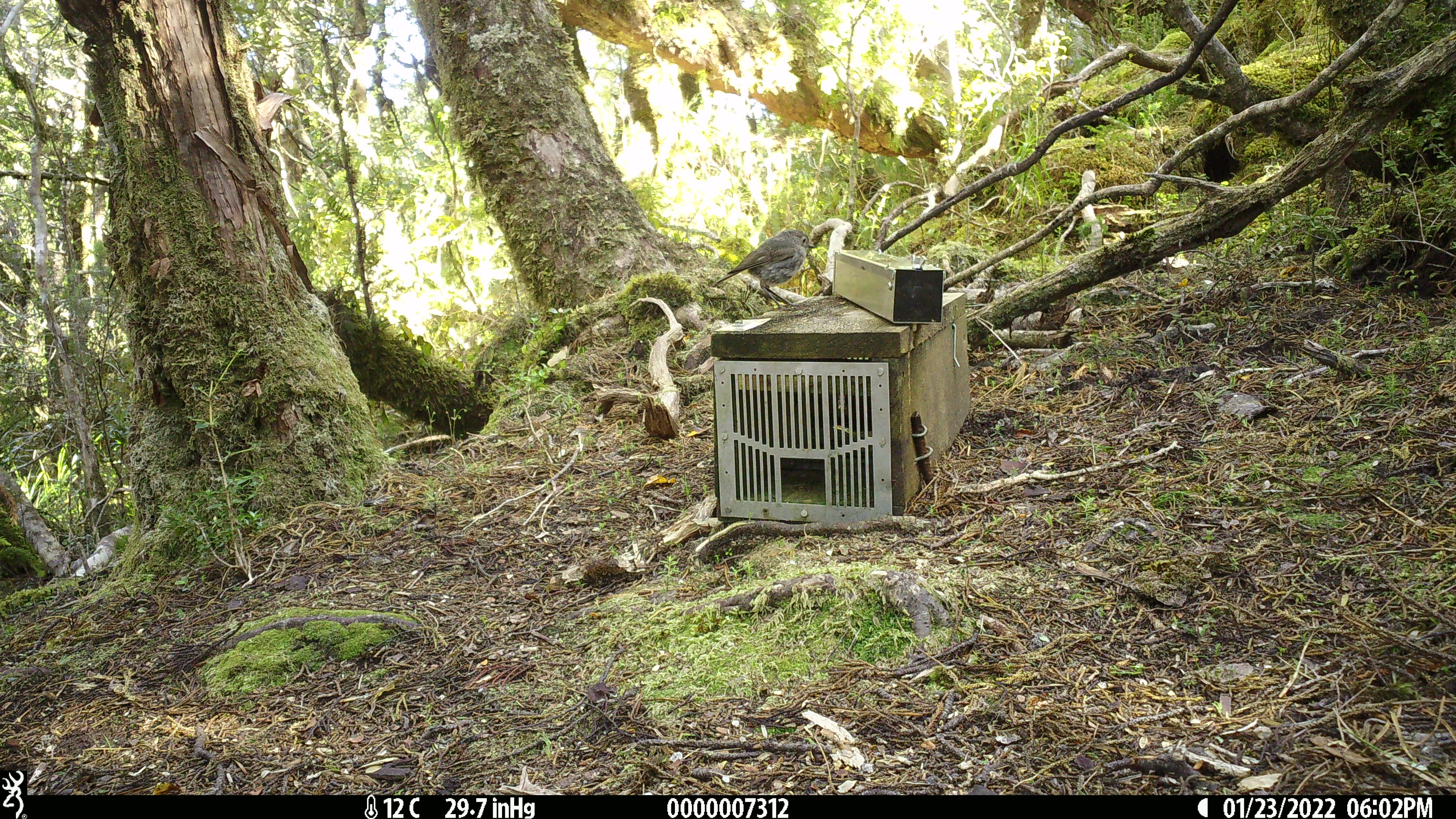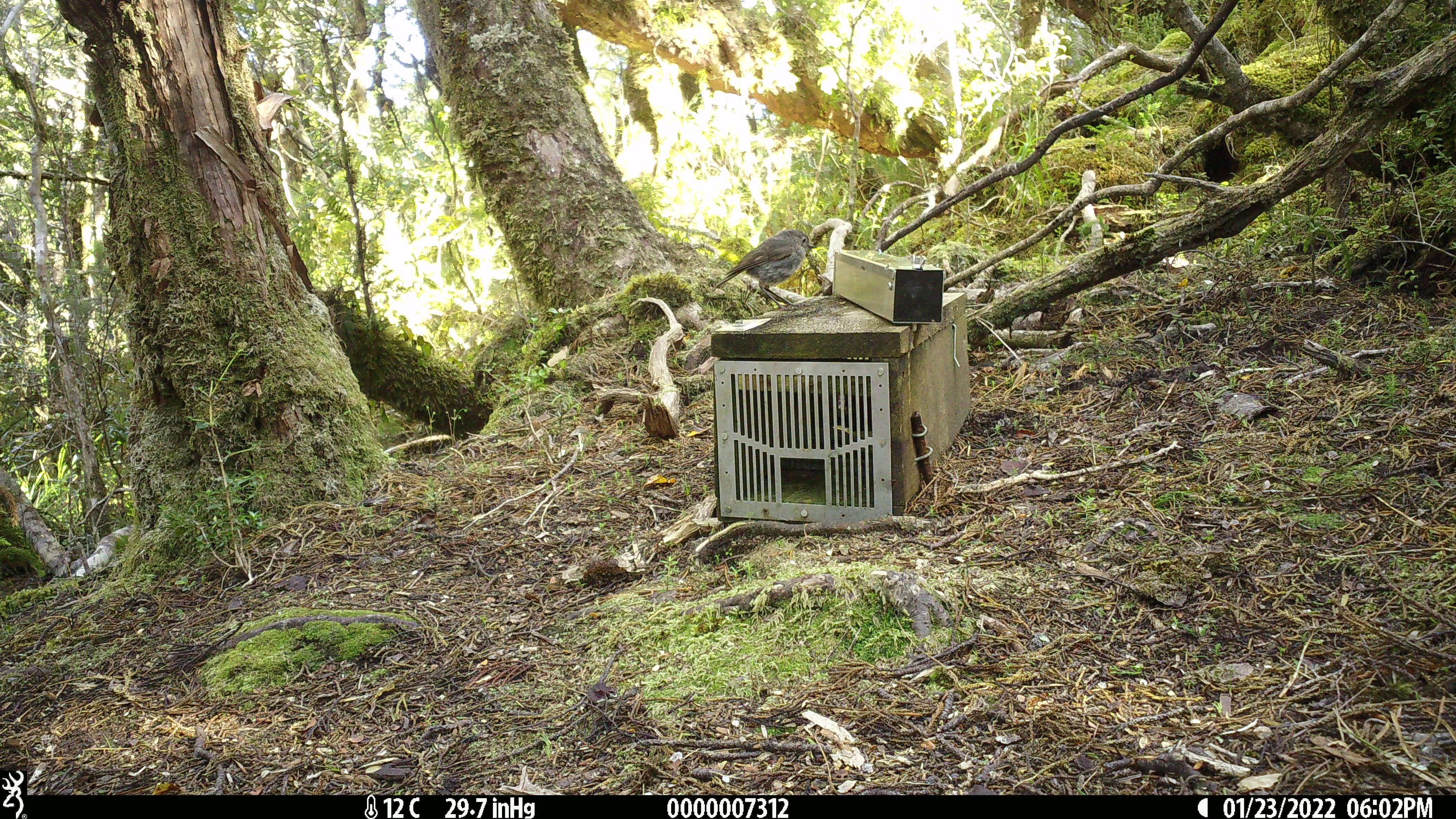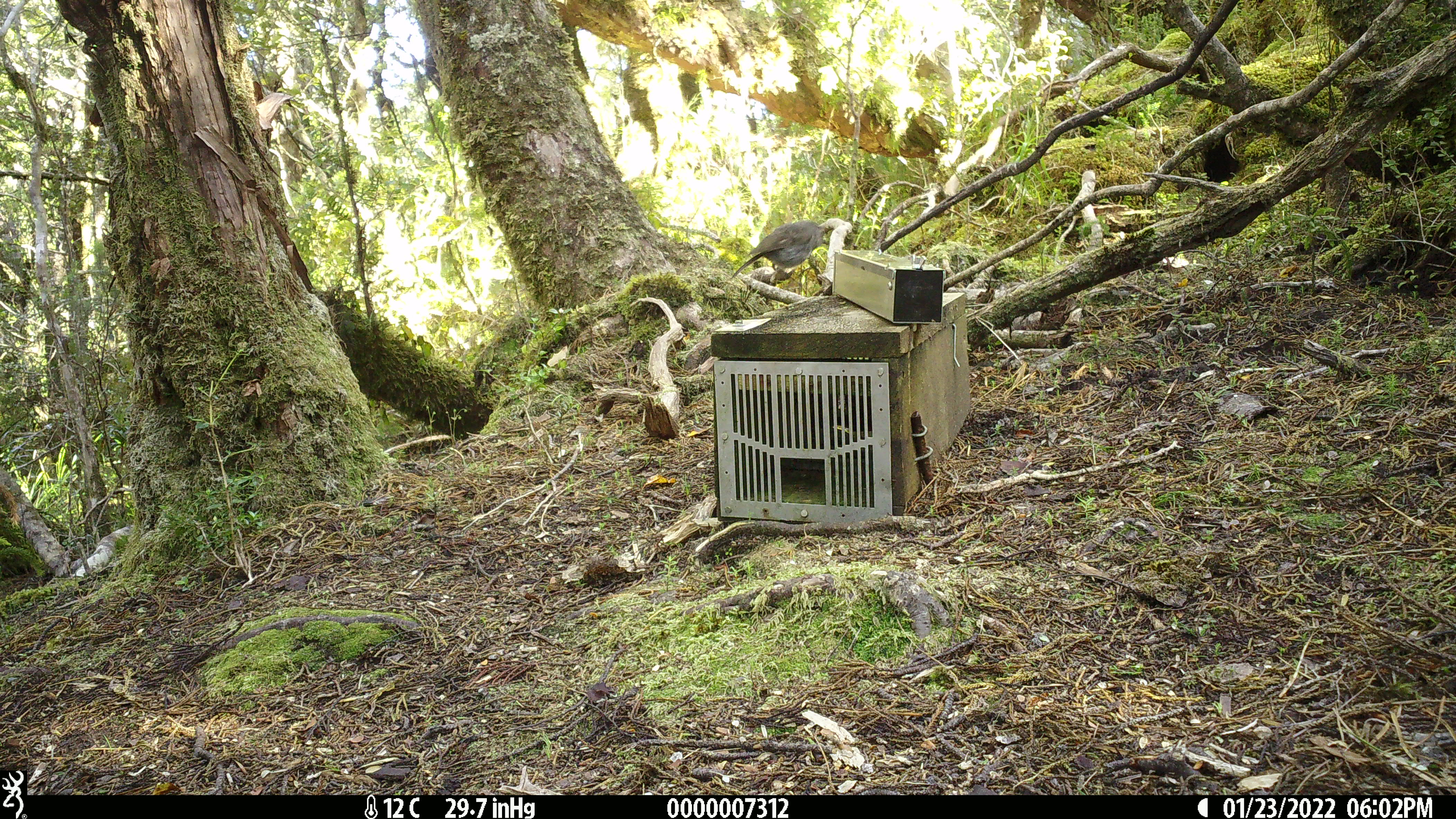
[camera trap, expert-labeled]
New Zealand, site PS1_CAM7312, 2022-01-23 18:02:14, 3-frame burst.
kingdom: Animalia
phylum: Chordata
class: Aves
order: Passeriformes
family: Petroicidae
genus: Petroica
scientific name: Petroica australis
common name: new zealand robin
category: robin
Robin (new zealand robin) (Petroica australis).